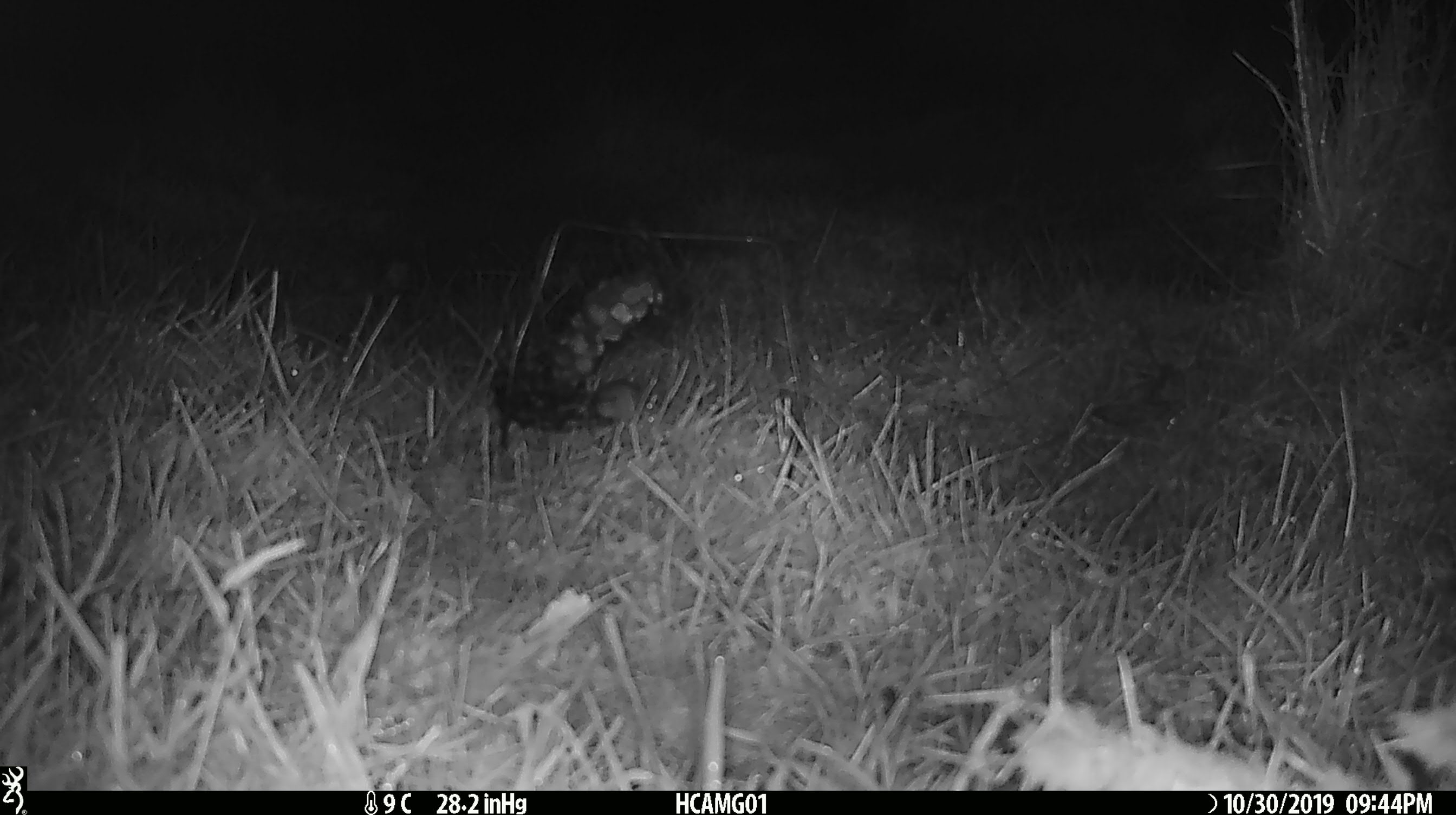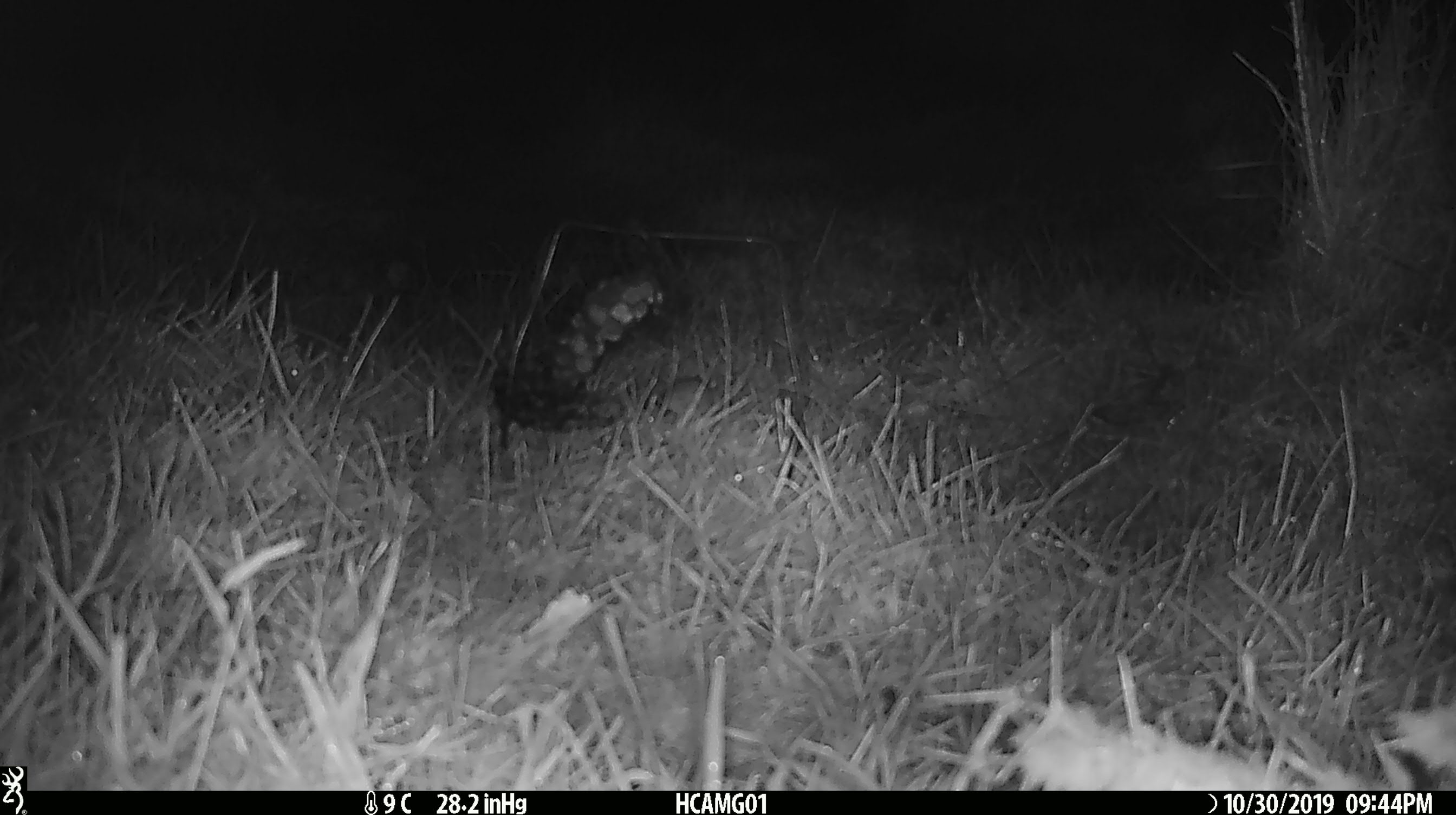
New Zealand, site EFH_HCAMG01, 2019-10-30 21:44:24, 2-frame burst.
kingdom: Animalia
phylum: Chordata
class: Mammalia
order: Rodentia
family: Muridae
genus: Mus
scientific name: Mus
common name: mouse